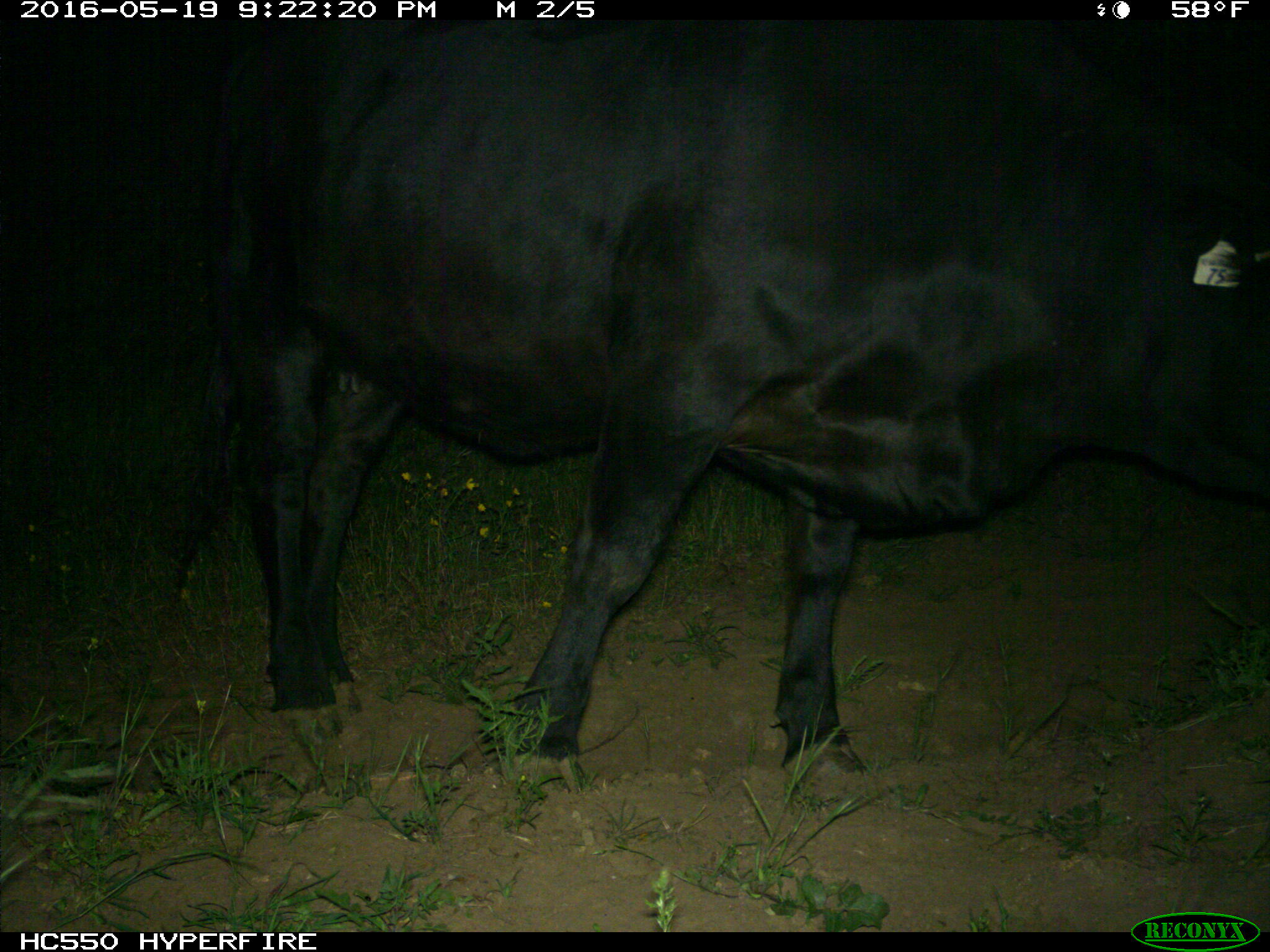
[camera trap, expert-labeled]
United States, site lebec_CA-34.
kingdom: Animalia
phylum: Chordata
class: Mammalia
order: Artiodactyla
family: Bovidae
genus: Bos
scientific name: Bos taurus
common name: domestic cow